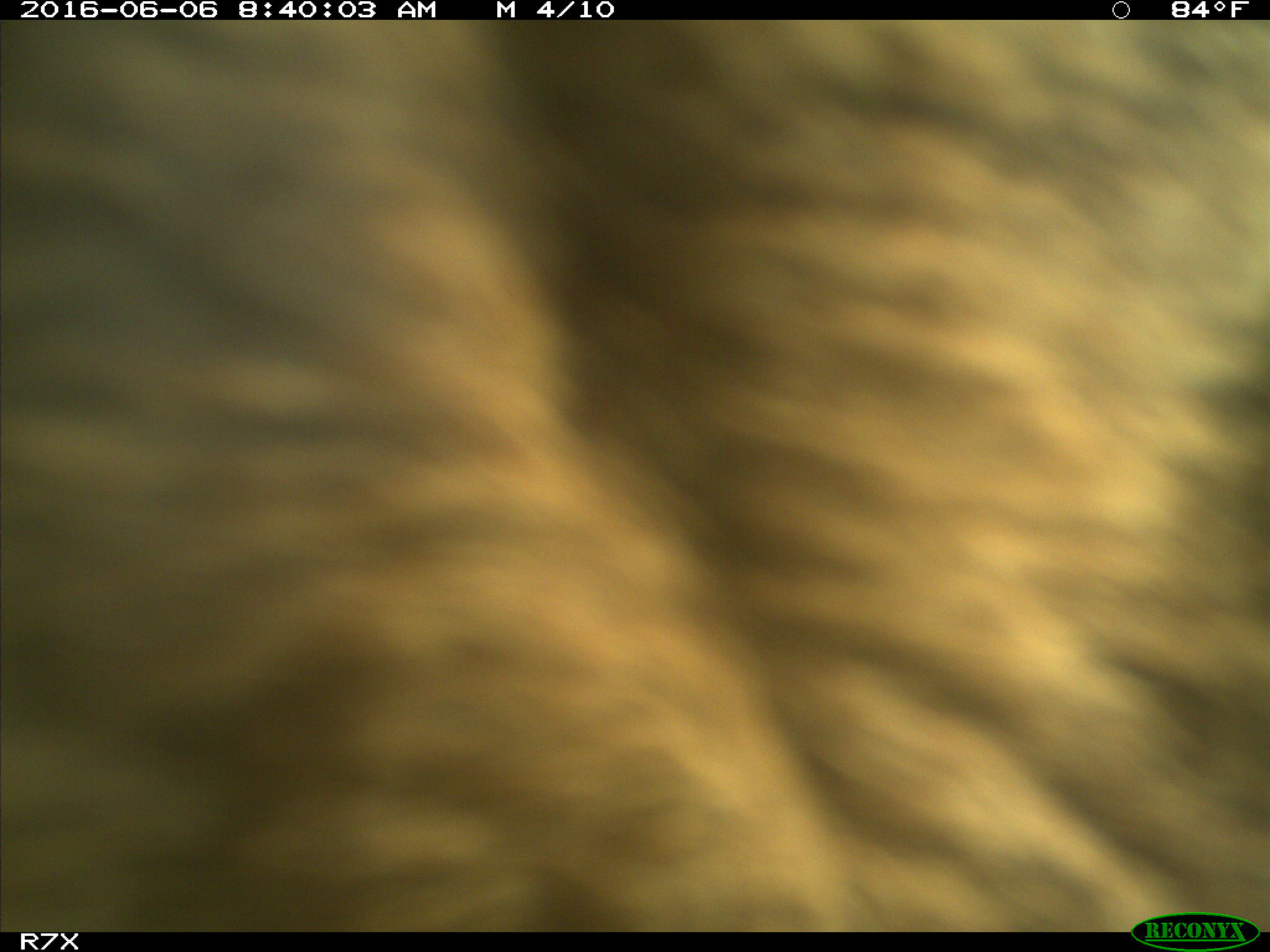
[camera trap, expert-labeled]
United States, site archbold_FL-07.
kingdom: Animalia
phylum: Chordata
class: Mammalia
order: Artiodactyla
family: Bovidae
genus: Bos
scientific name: Bos taurus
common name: domestic cow